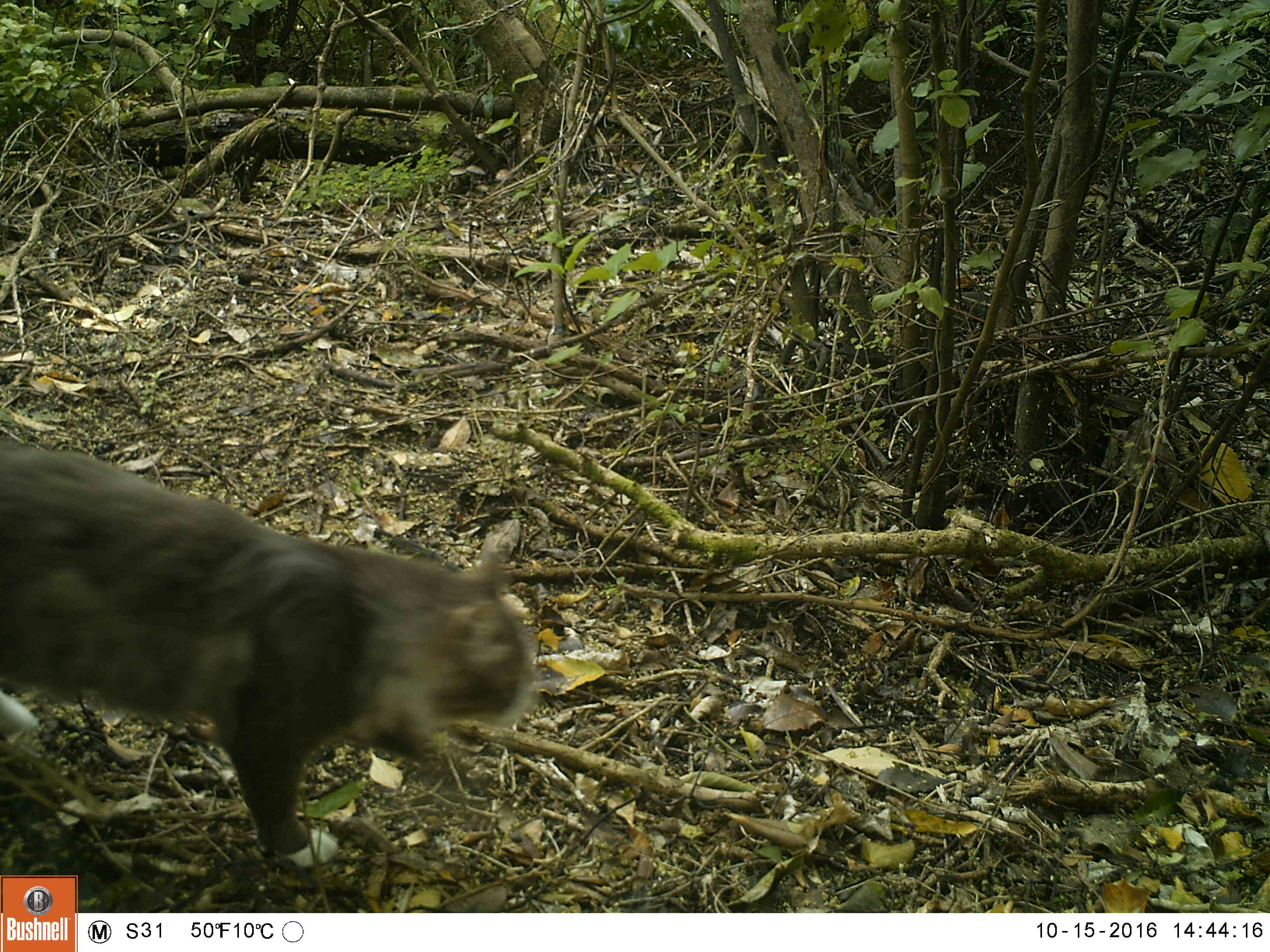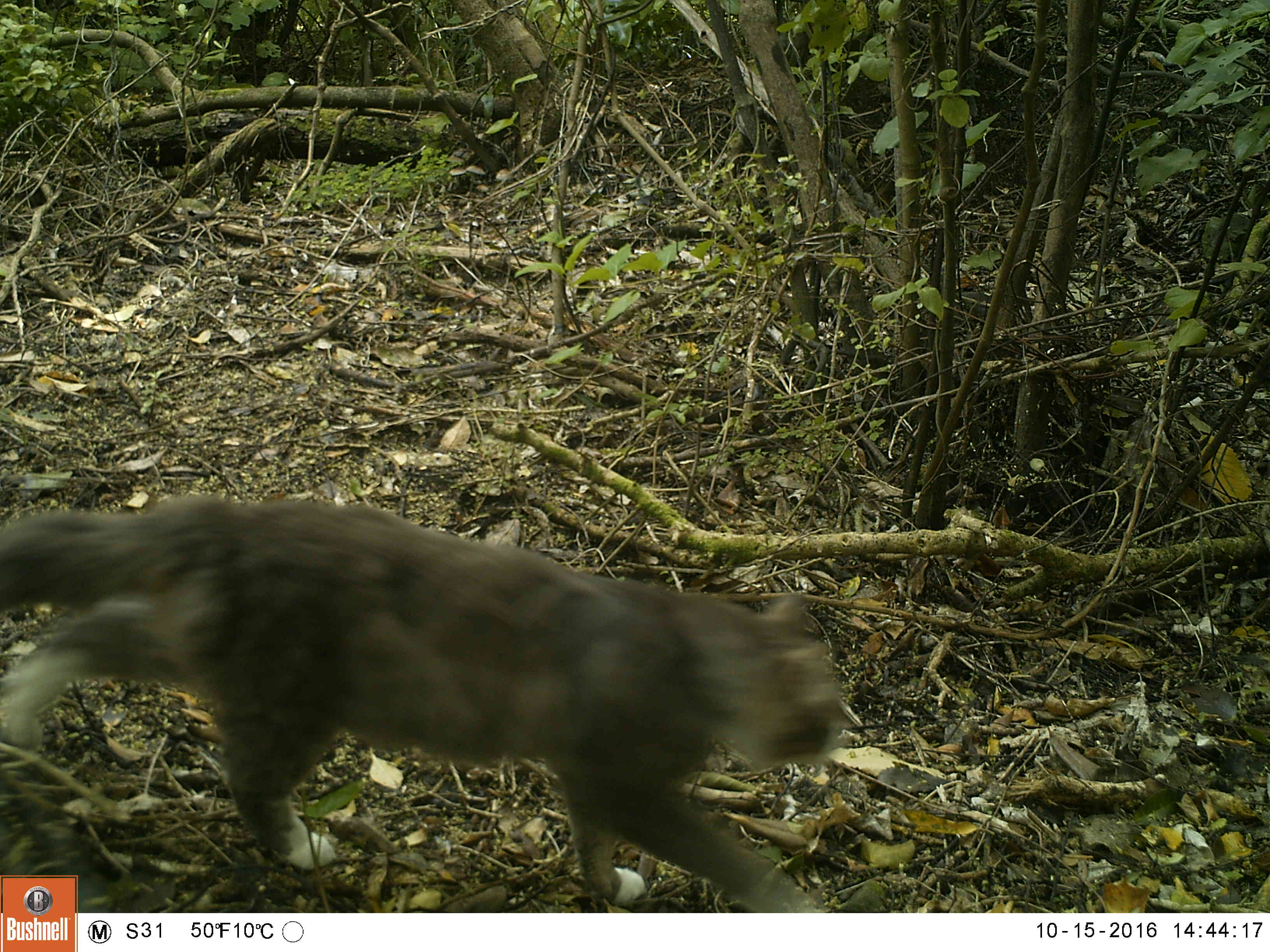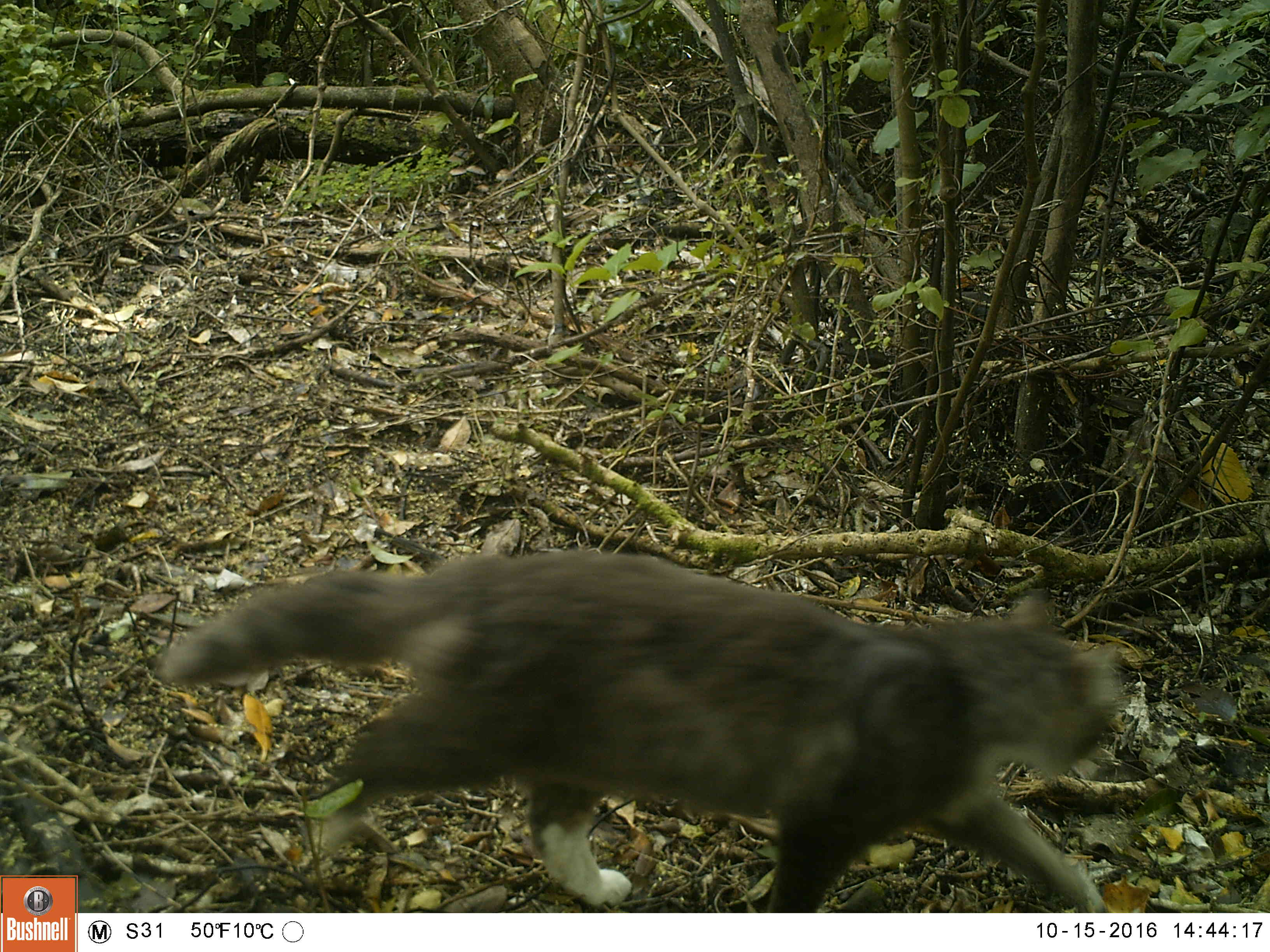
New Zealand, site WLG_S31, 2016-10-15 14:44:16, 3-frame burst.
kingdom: Animalia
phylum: Chordata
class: Mammalia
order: Carnivora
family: Felidae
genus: Felis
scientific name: Felis catus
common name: domestic cat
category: cat